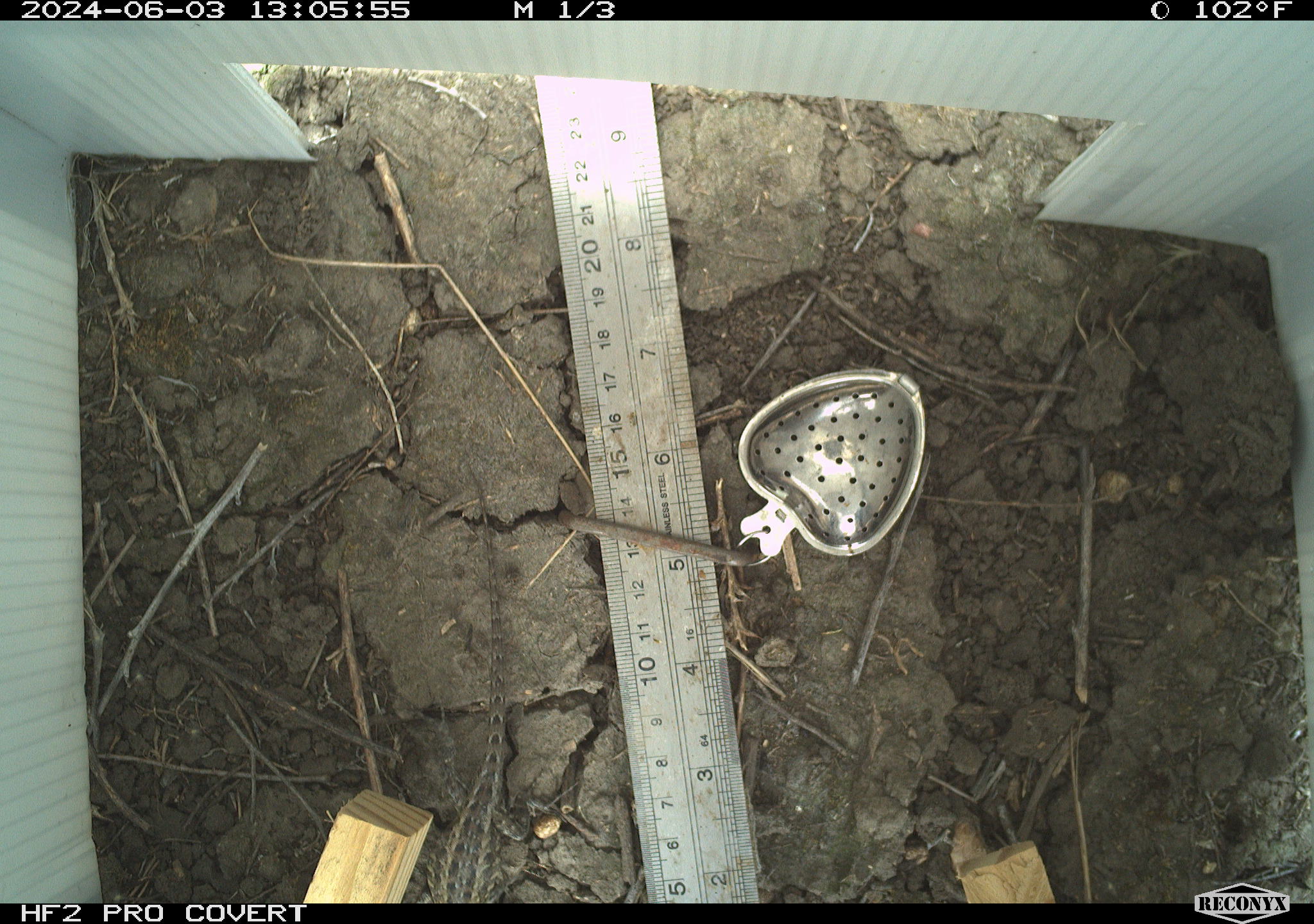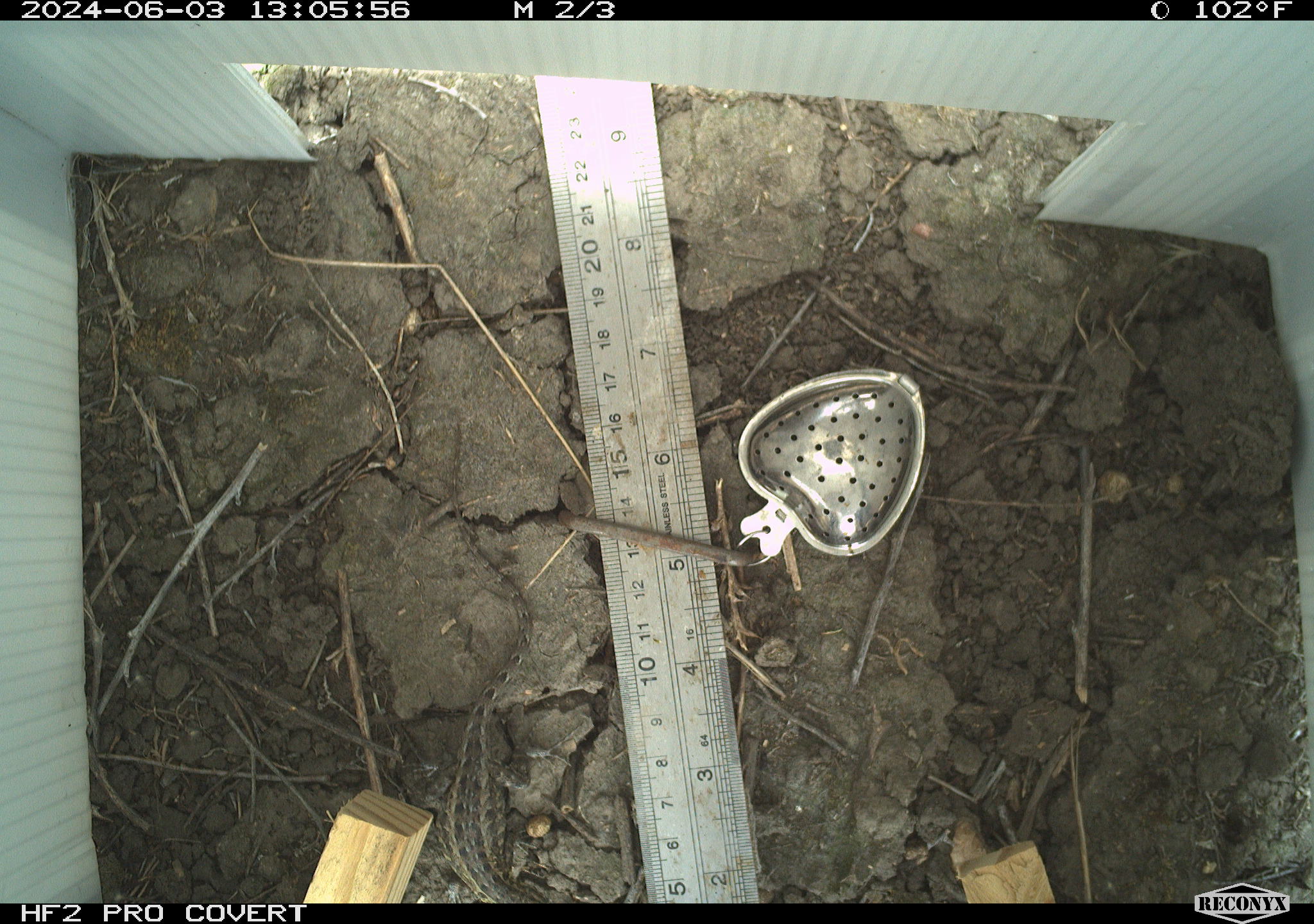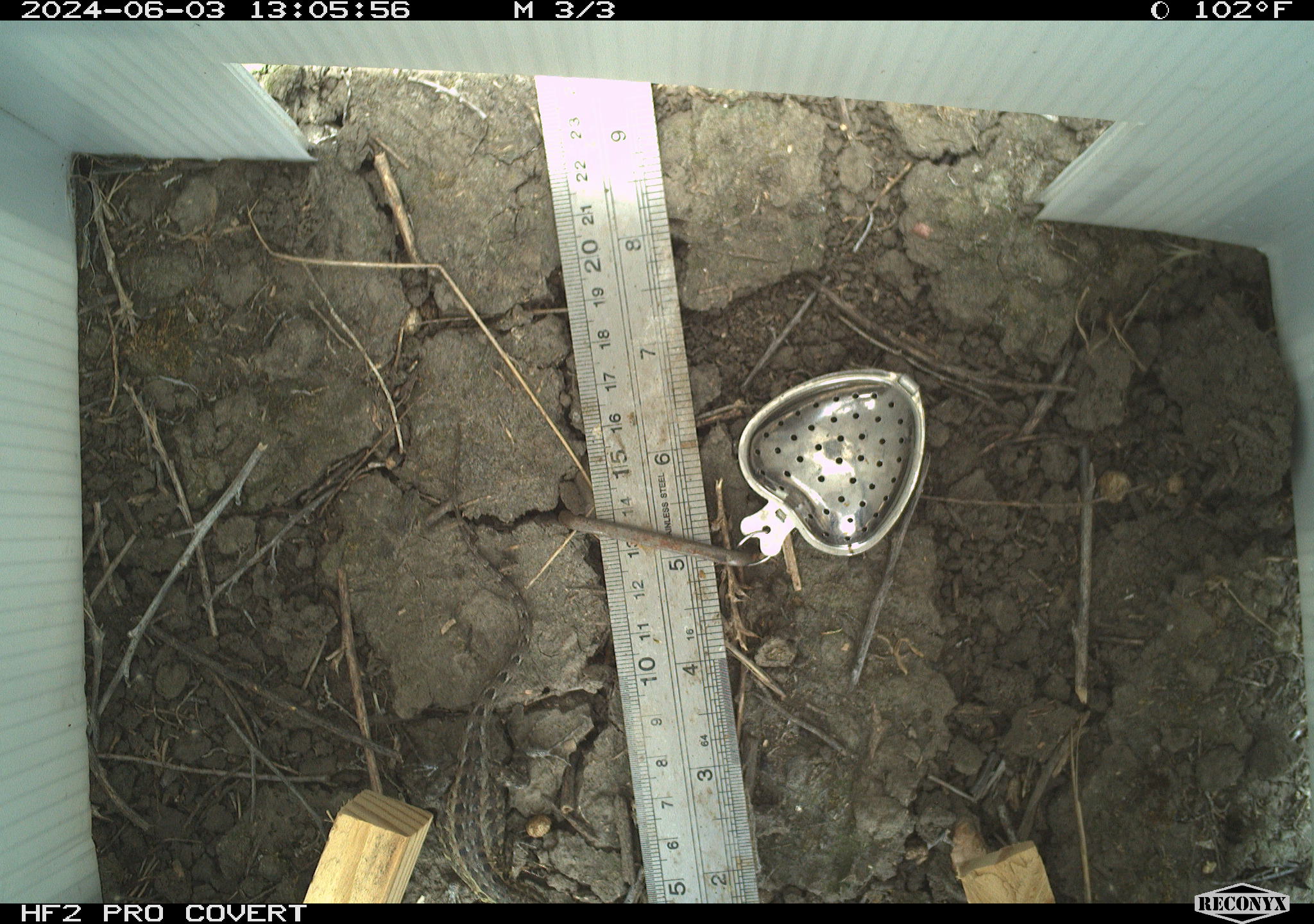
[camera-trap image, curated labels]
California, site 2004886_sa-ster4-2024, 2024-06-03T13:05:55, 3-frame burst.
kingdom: Animalia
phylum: Chordata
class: Reptilia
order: Squamata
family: Phrynosomatidae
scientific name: Phrynosomatidae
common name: phrynosomatid lizards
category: phrynosomatidae family